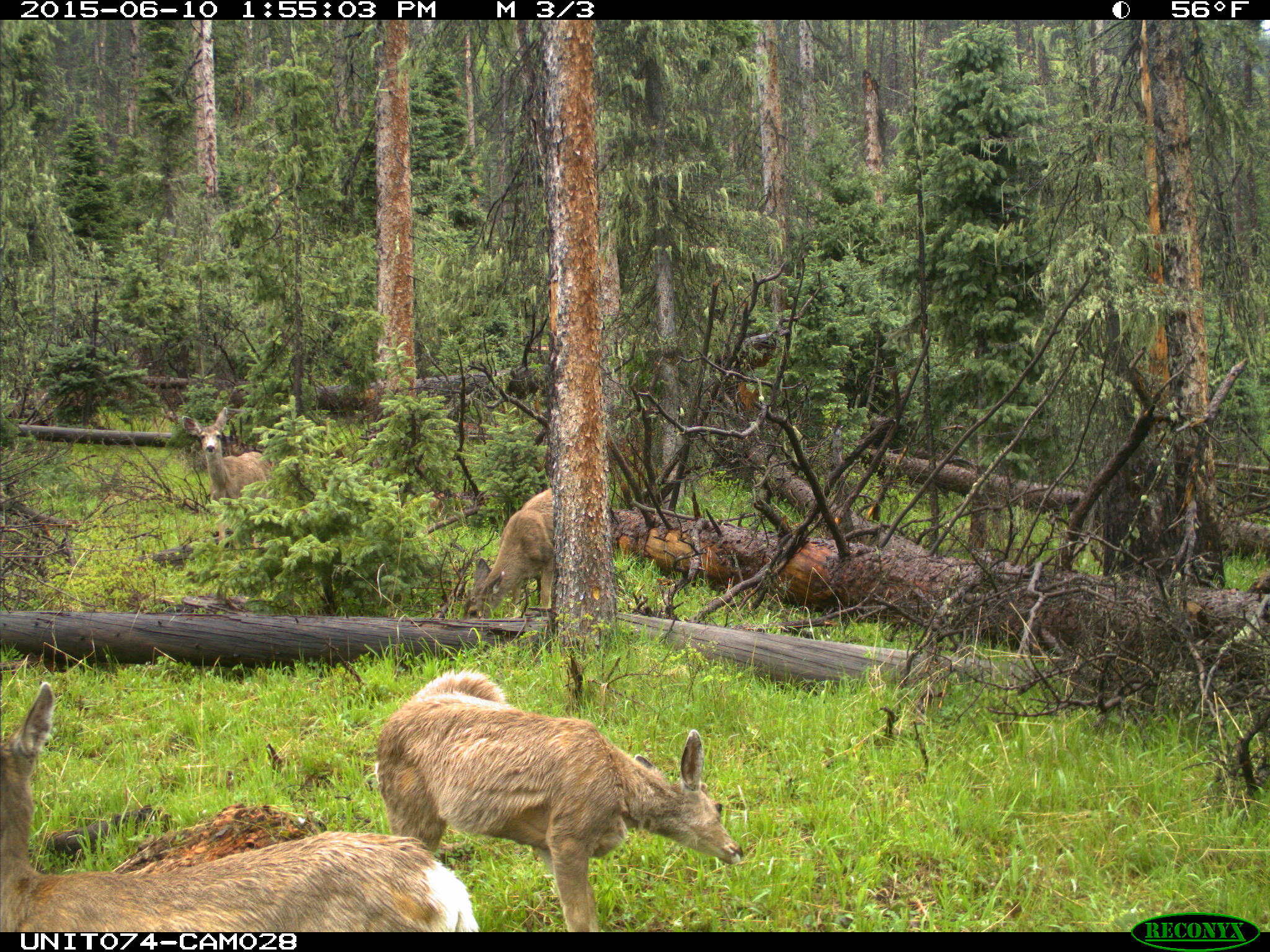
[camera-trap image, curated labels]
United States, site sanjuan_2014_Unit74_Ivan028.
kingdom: Animalia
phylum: Chordata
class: Mammalia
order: Artiodactyla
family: Cervidae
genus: Odocoileus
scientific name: Odocoileus hemionus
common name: mule deer